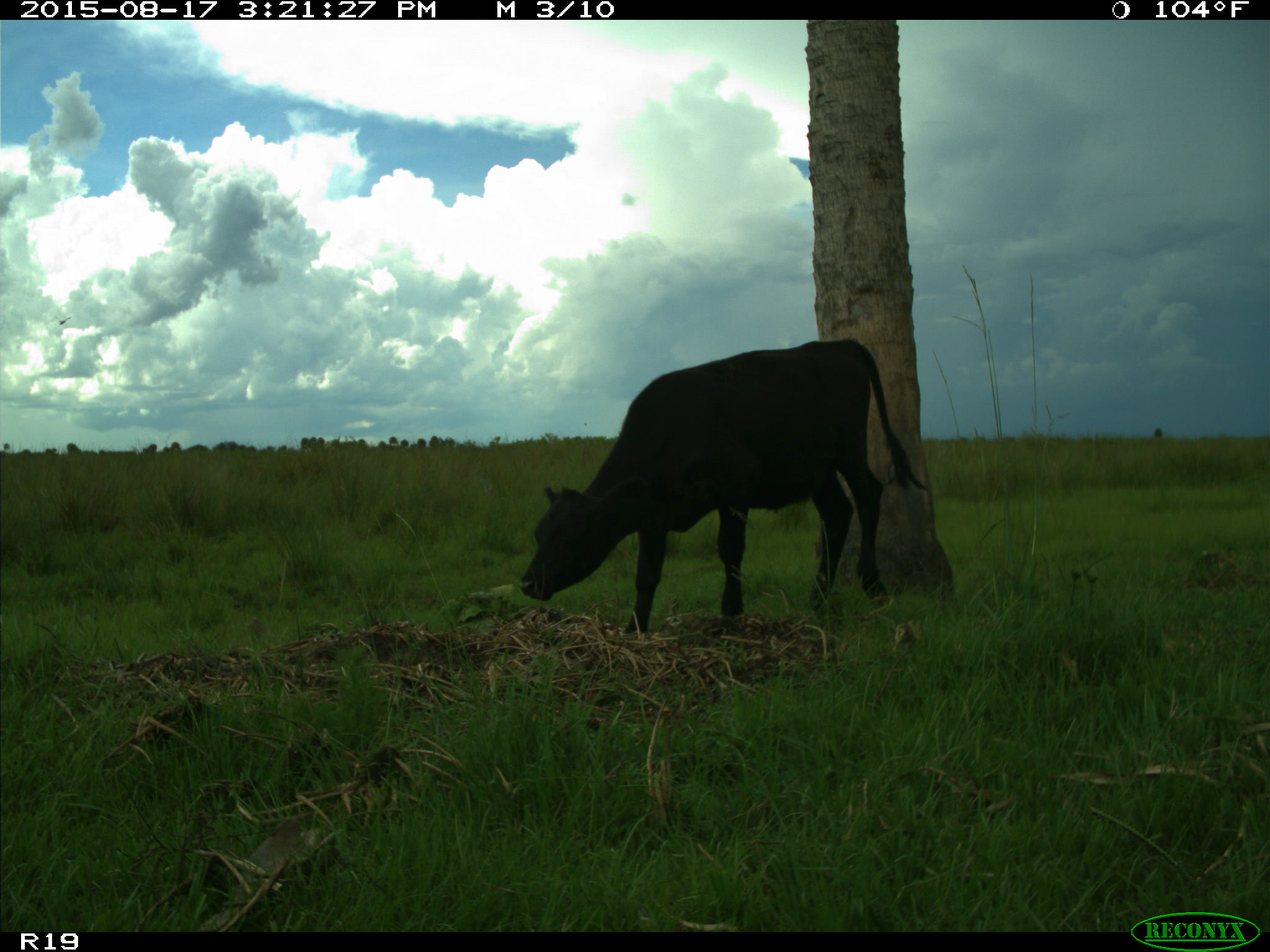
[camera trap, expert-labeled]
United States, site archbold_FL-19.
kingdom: Animalia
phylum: Chordata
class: Mammalia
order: Artiodactyla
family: Bovidae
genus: Bos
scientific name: Bos taurus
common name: domestic cow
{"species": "Bos taurus (domestic cow)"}